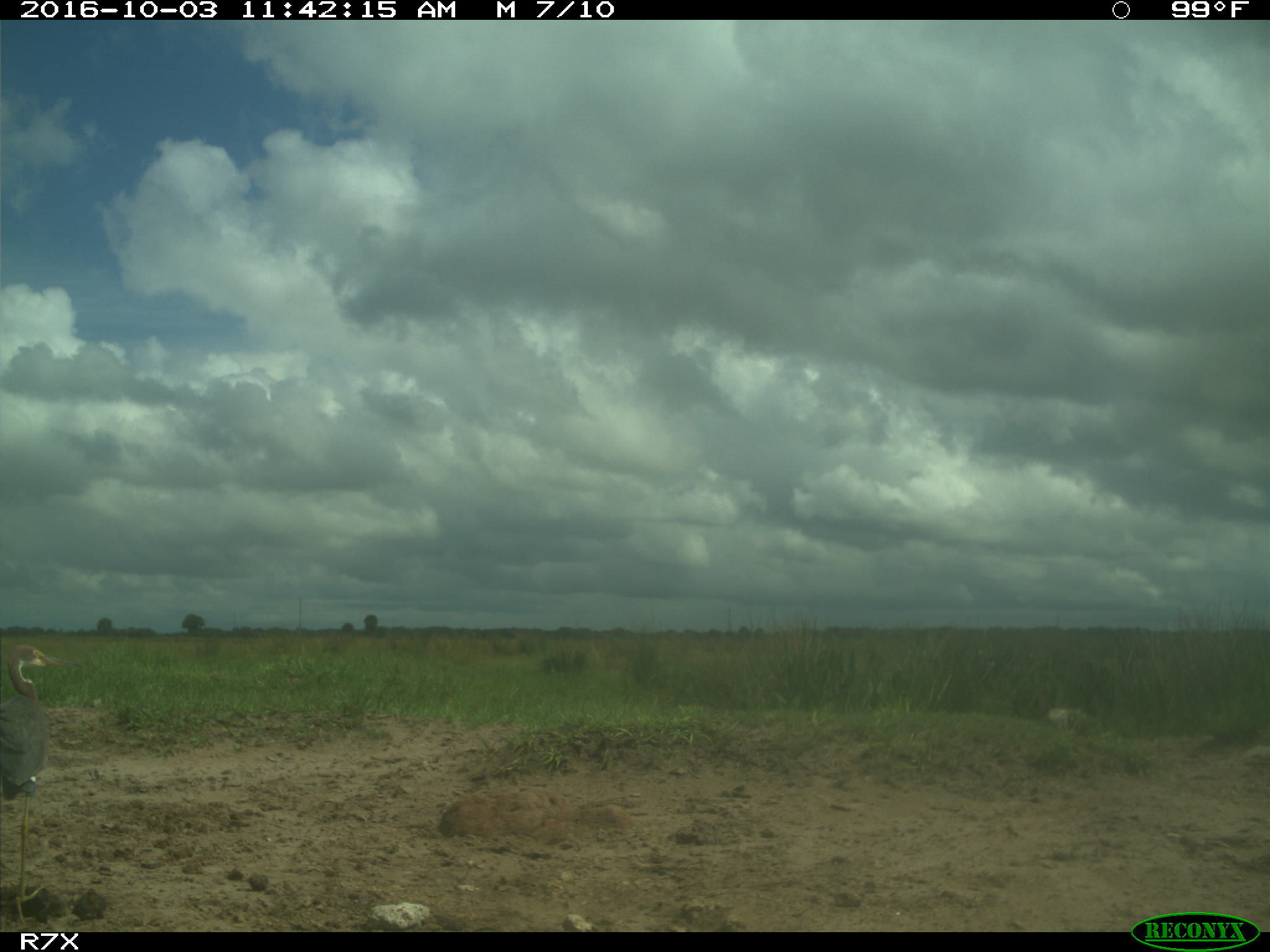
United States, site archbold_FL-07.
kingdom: Animalia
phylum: Chordata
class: Aves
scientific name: Aves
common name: birds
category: unidentified bird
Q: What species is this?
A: Unidentified bird (birds) (Aves).